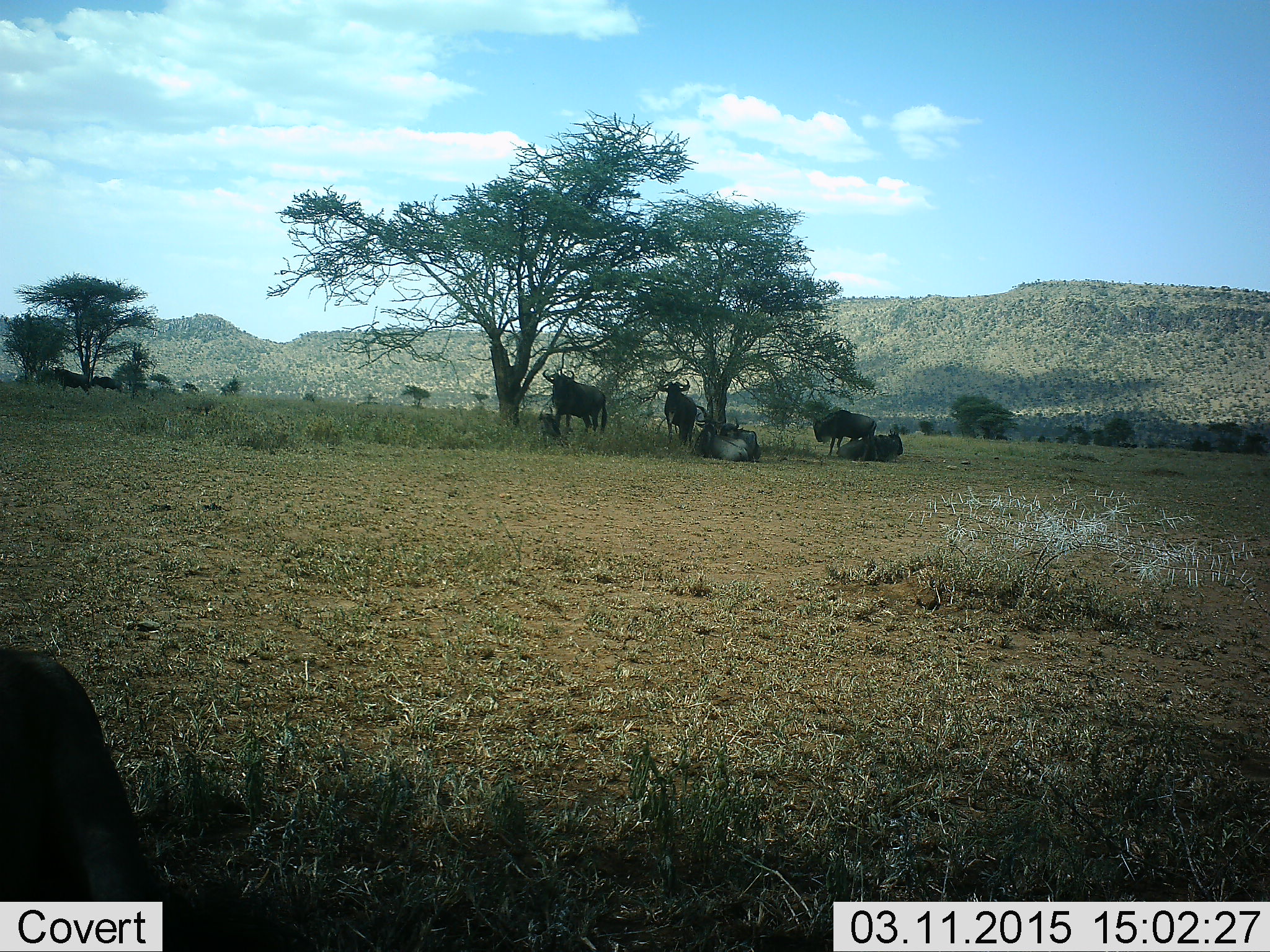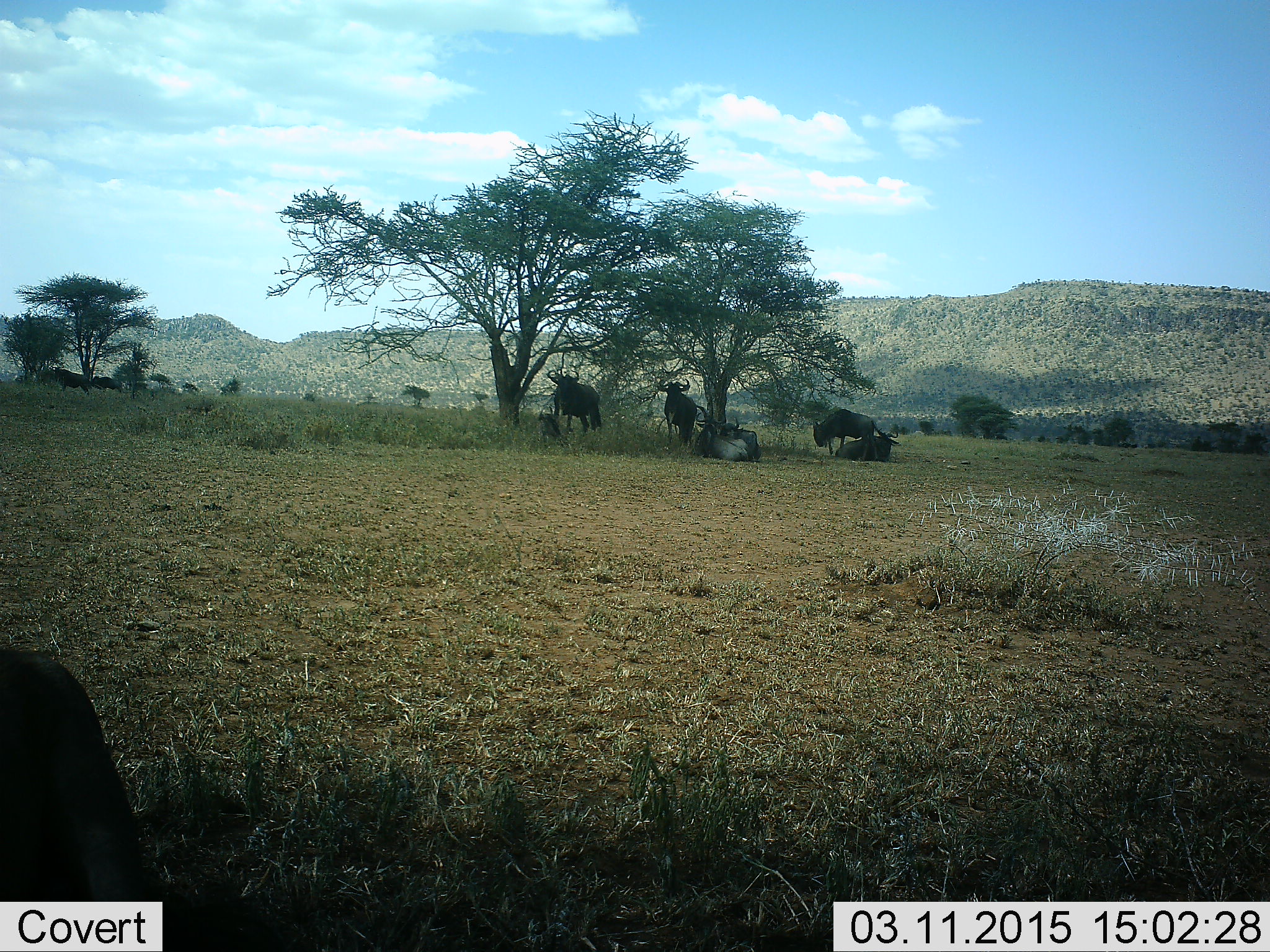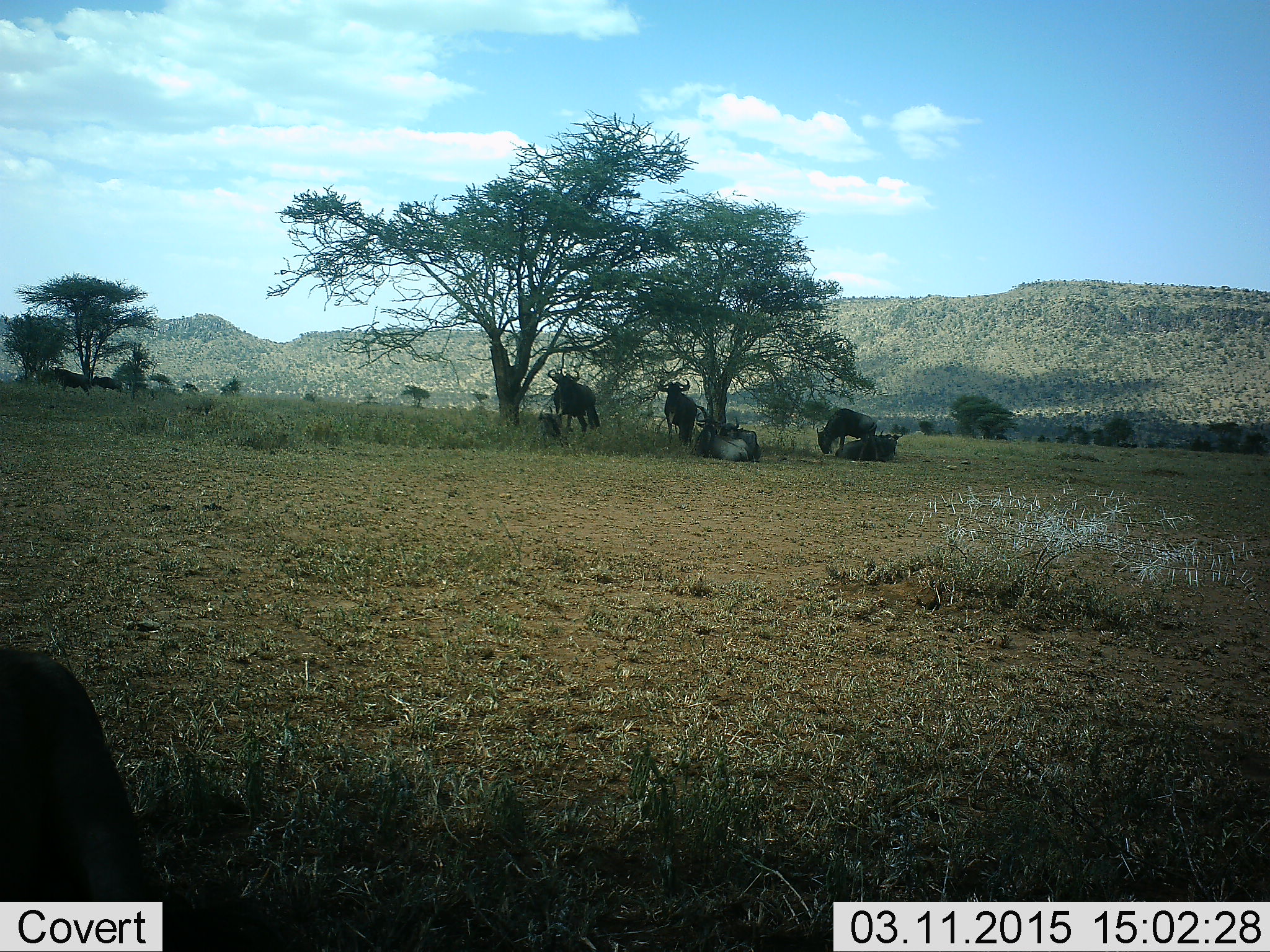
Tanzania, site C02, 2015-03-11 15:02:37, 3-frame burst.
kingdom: Animalia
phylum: Chordata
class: Mammalia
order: Artiodactyla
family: Bovidae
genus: Connochaetes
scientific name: Connochaetes taurinus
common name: blue wildebeest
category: wildebeest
Wildebeest (blue wildebeest) (Connochaetes taurinus), count 8. Behavior (volunteer vote fractions): standing 80%, resting 90%, moving 30%, interacting 30%. Young present (vote fraction): 10%. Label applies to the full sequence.